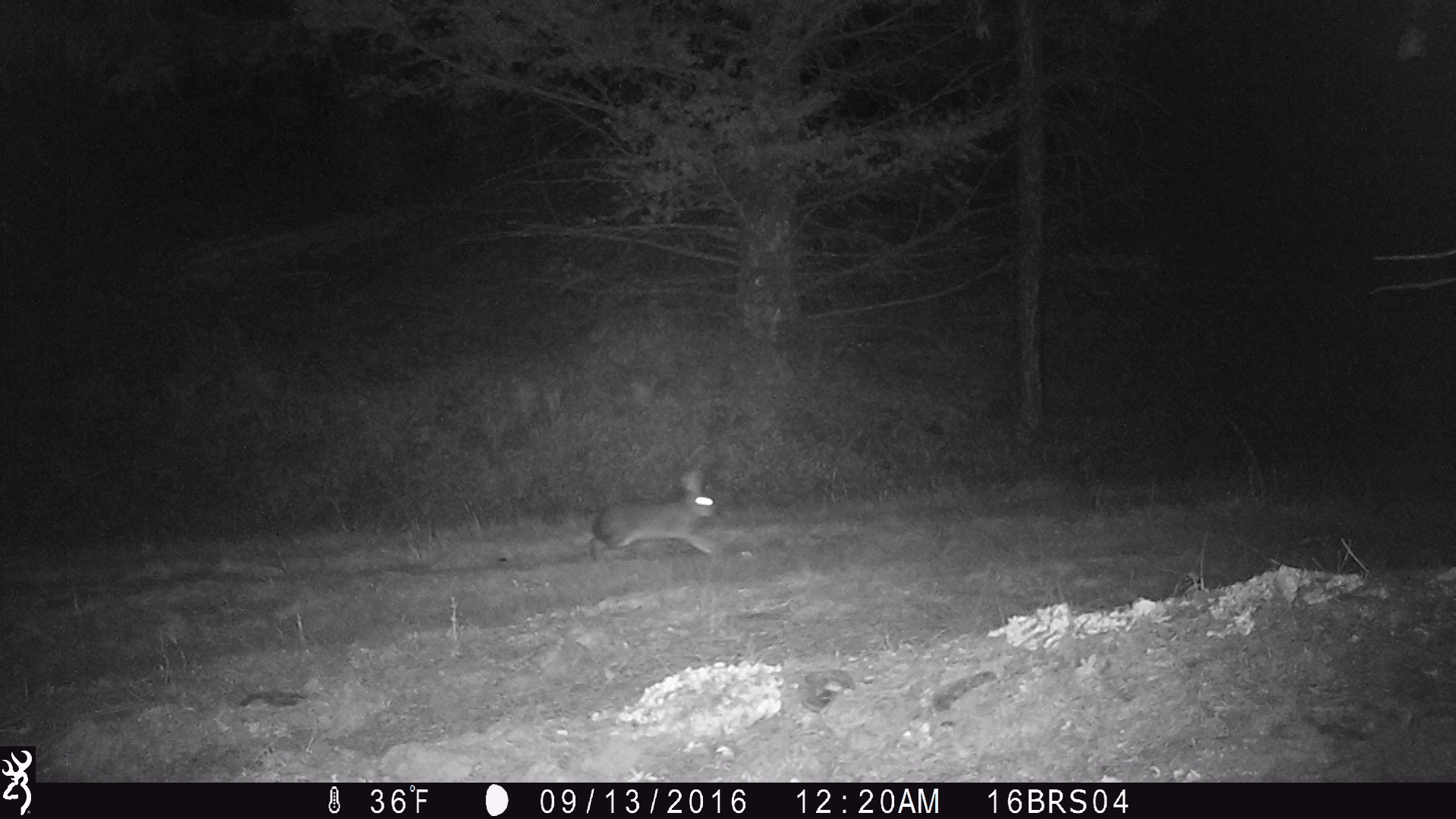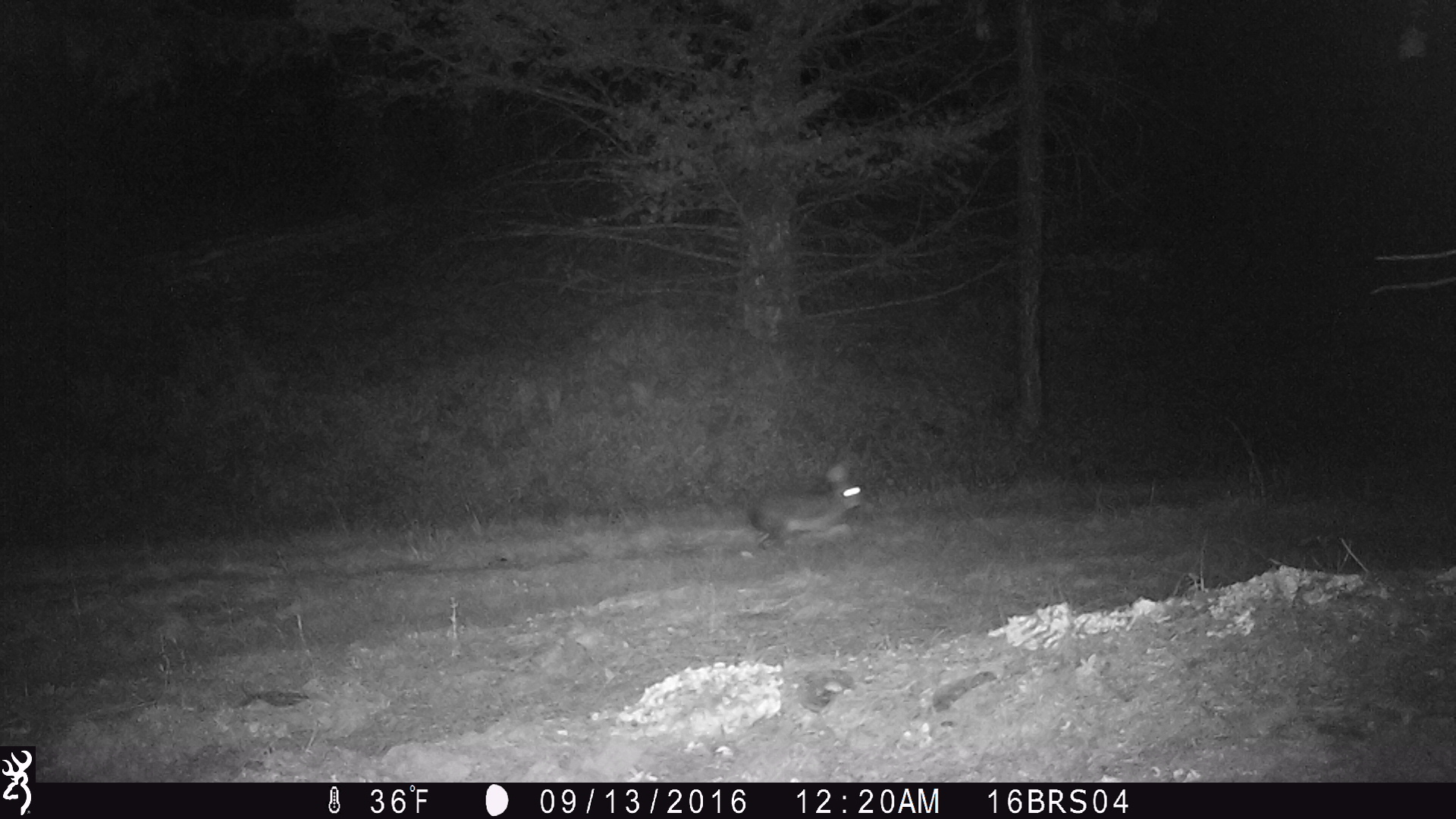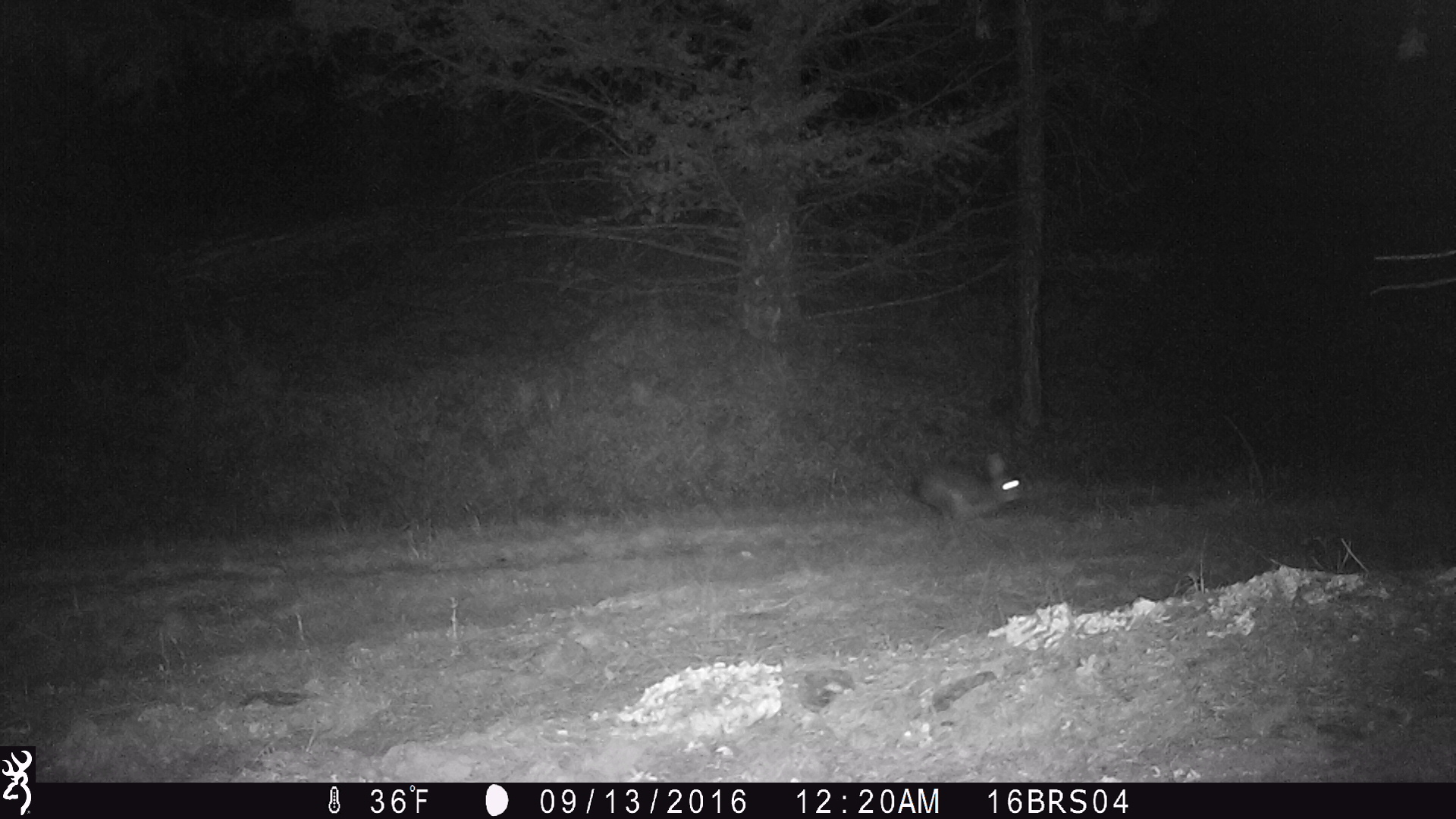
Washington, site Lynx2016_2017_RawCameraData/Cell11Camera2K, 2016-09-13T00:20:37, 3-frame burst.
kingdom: Animalia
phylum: Chordata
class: Mammalia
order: Lagomorpha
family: Leporidae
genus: Lepus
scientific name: Lepus americanus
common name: snowshoe hare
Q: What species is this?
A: Lepus americanus (snowshoe hare).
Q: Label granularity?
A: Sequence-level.